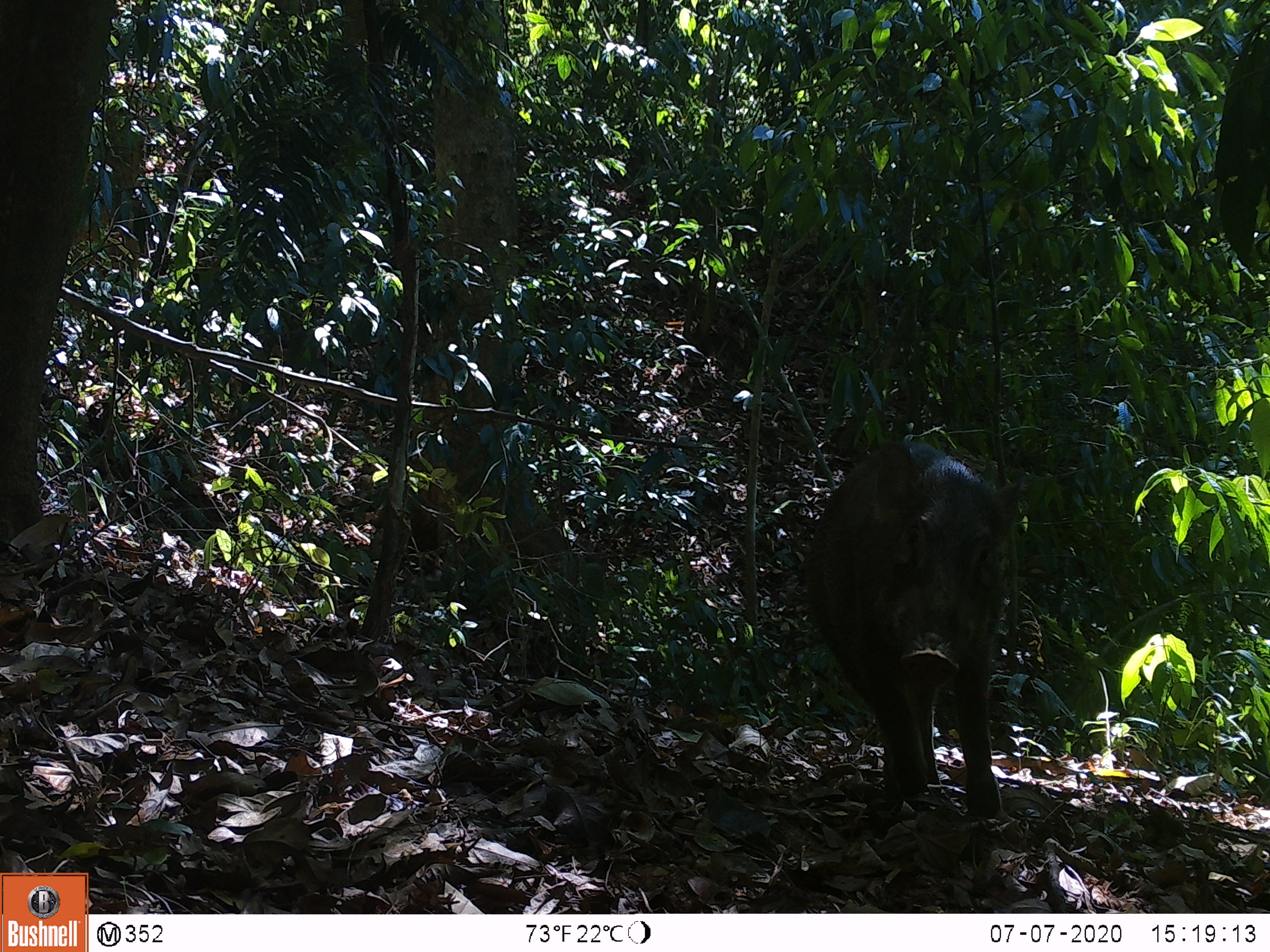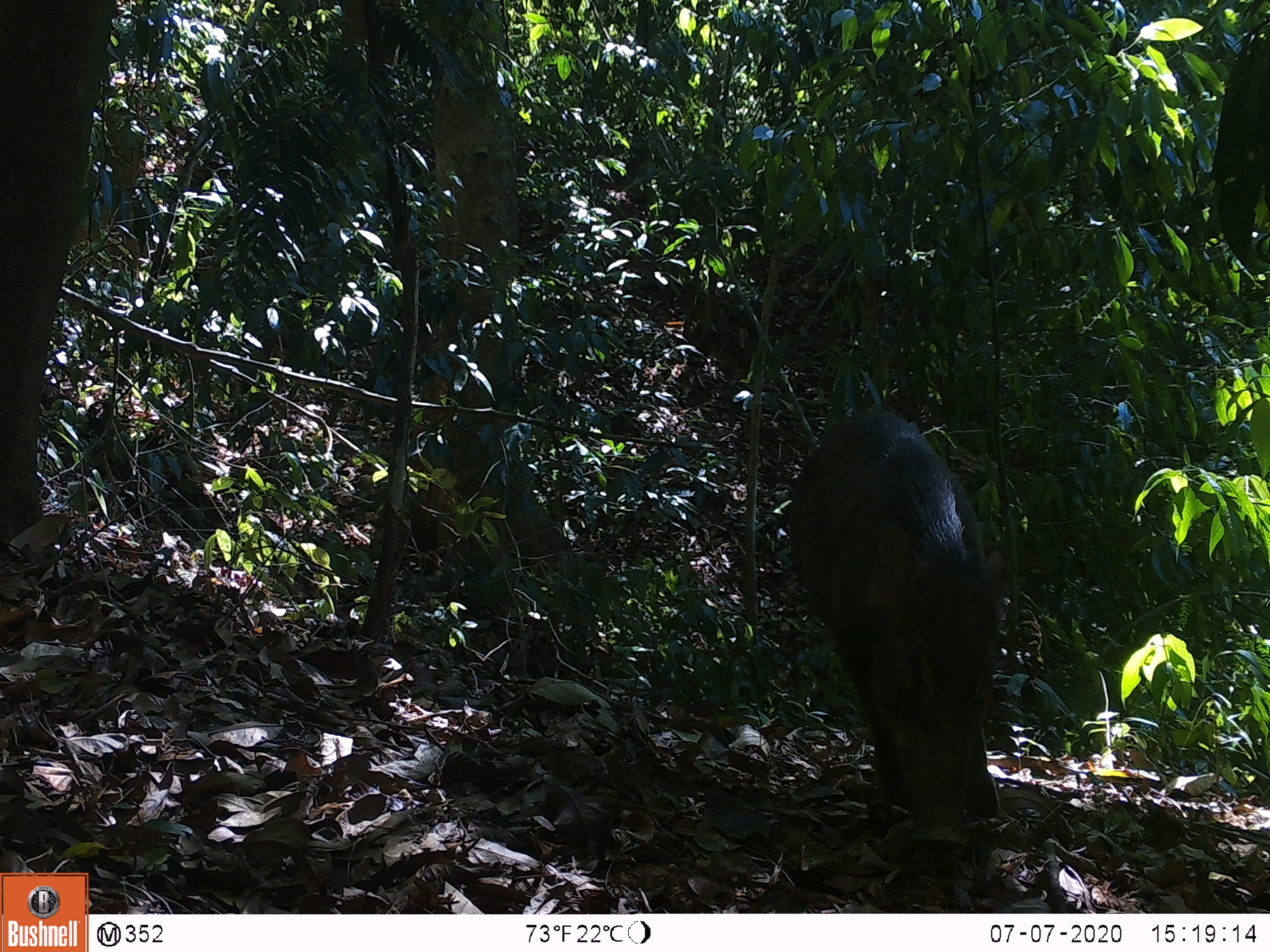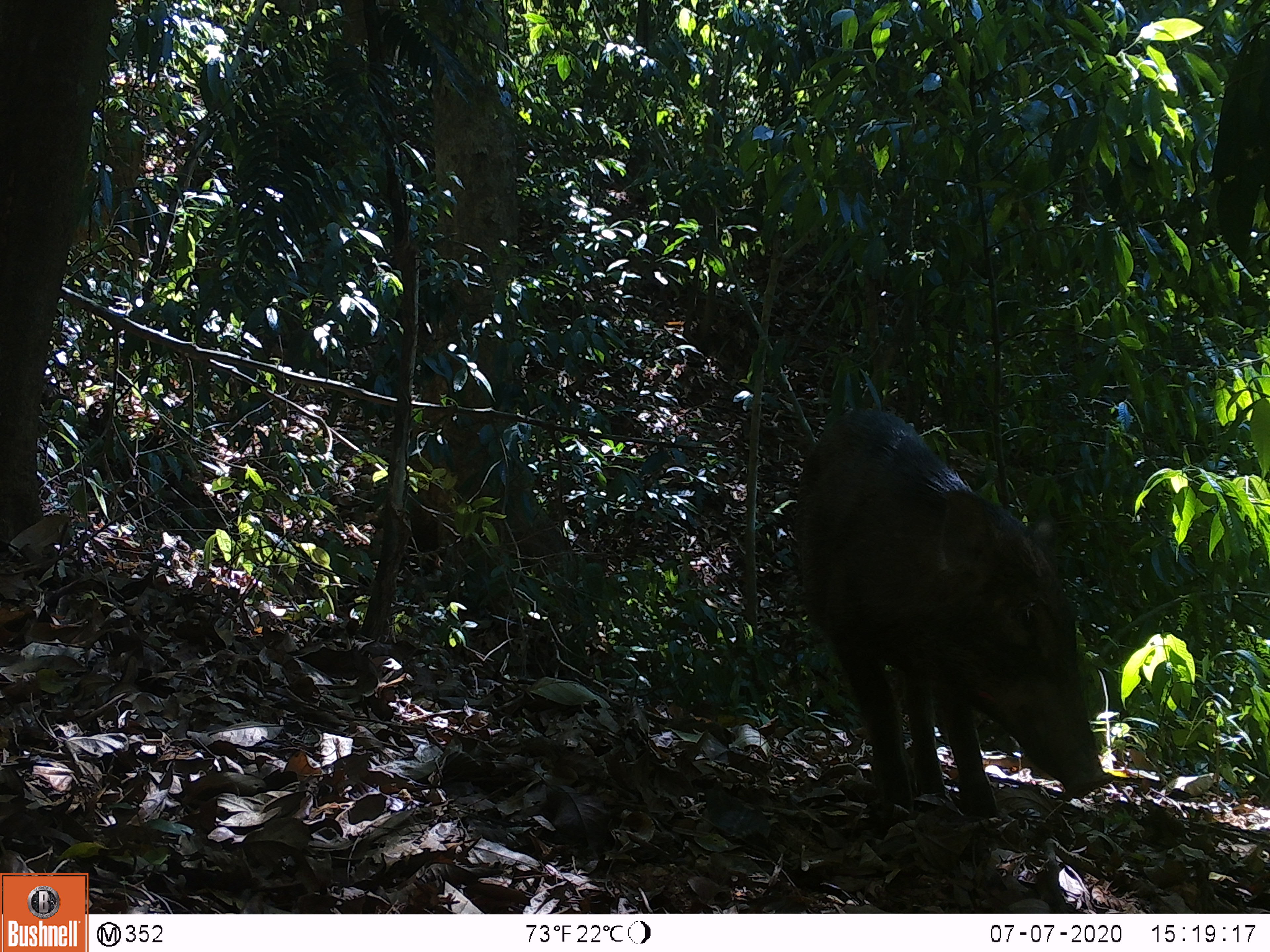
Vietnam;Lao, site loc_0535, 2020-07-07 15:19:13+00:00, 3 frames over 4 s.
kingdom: Animalia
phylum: Chordata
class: Mammalia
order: Artiodactyla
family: Suidae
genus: Sus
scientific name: Sus scrofa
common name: eurasian wild pig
Eurasian wild pig (Sus scrofa). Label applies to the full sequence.